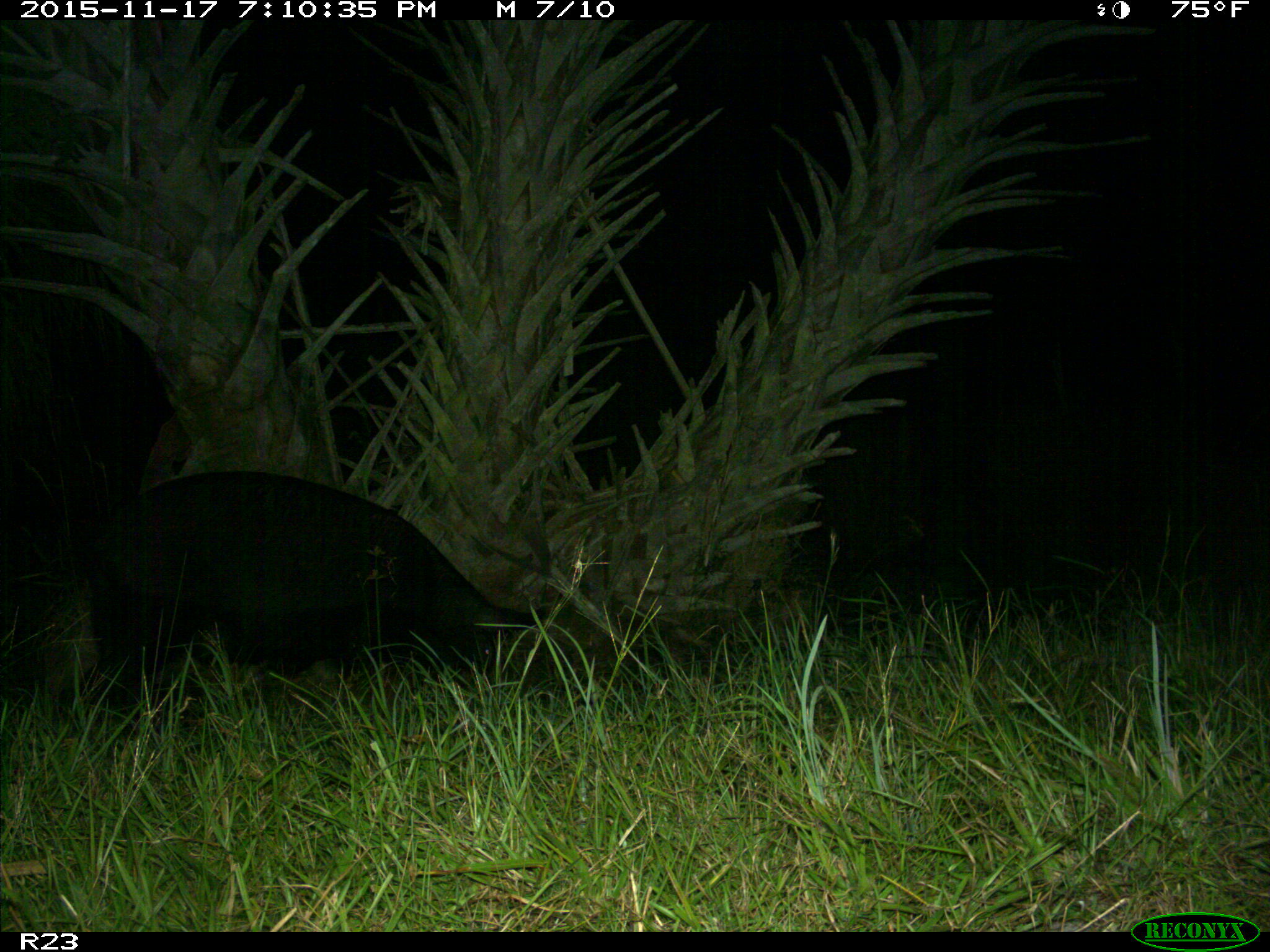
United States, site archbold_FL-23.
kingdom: Animalia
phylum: Chordata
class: Mammalia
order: Artiodactyla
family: Suidae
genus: Sus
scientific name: Sus scrofa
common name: wild boar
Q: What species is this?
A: Sus scrofa (wild boar).